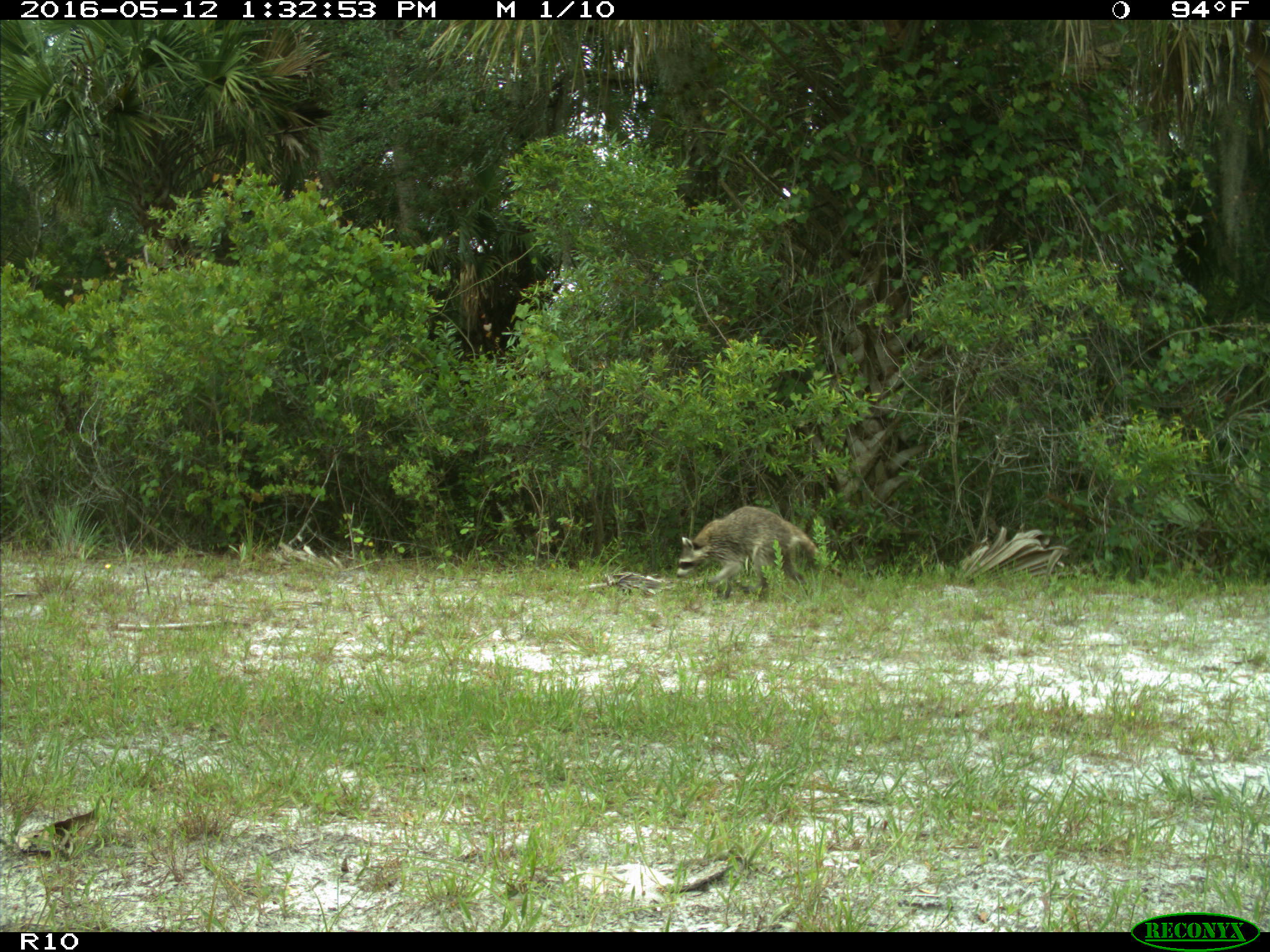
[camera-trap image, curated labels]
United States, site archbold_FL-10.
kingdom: Animalia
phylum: Chordata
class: Mammalia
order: Carnivora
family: Procyonidae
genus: Procyon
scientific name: Procyon lotor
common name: common raccoon